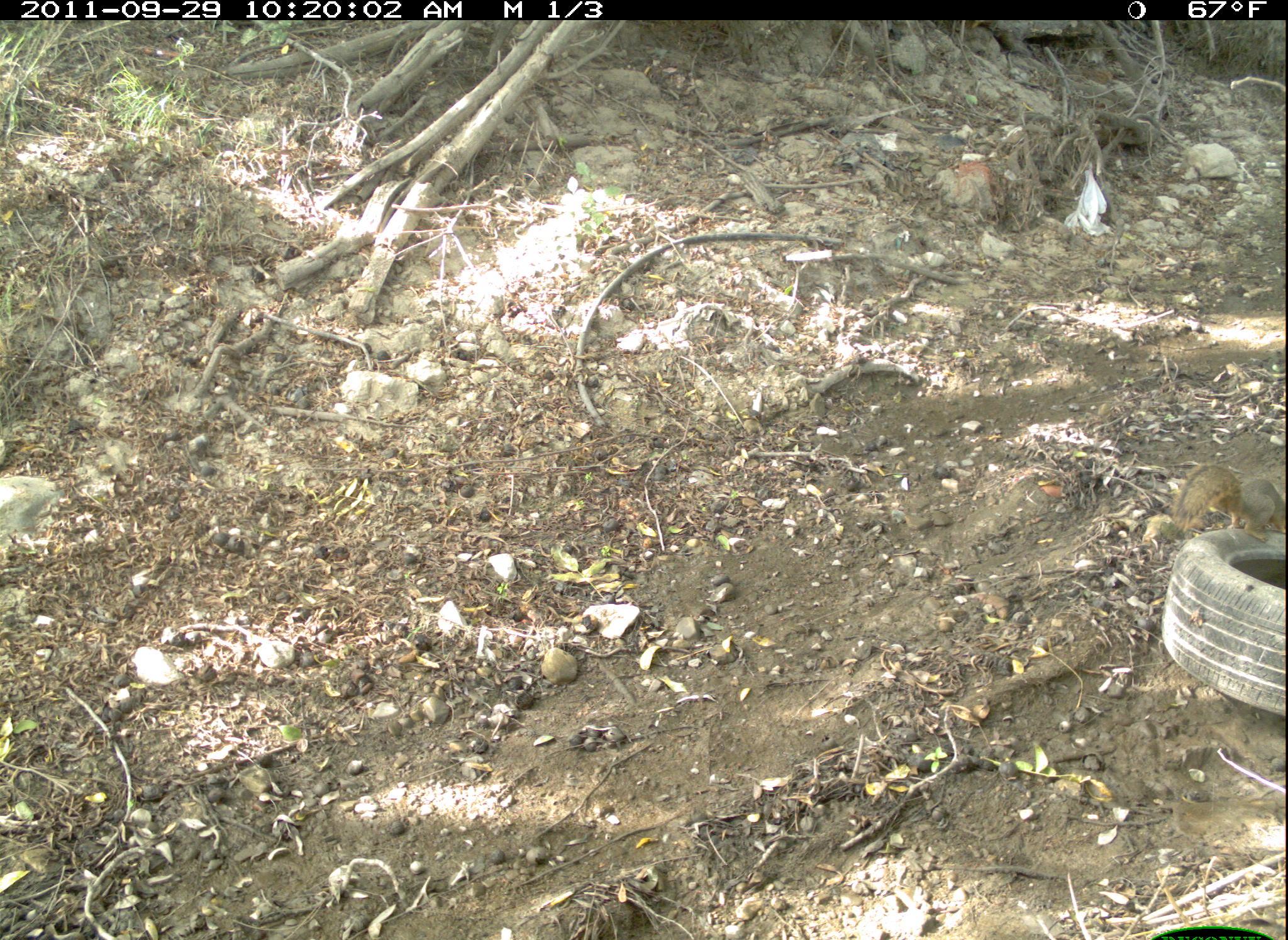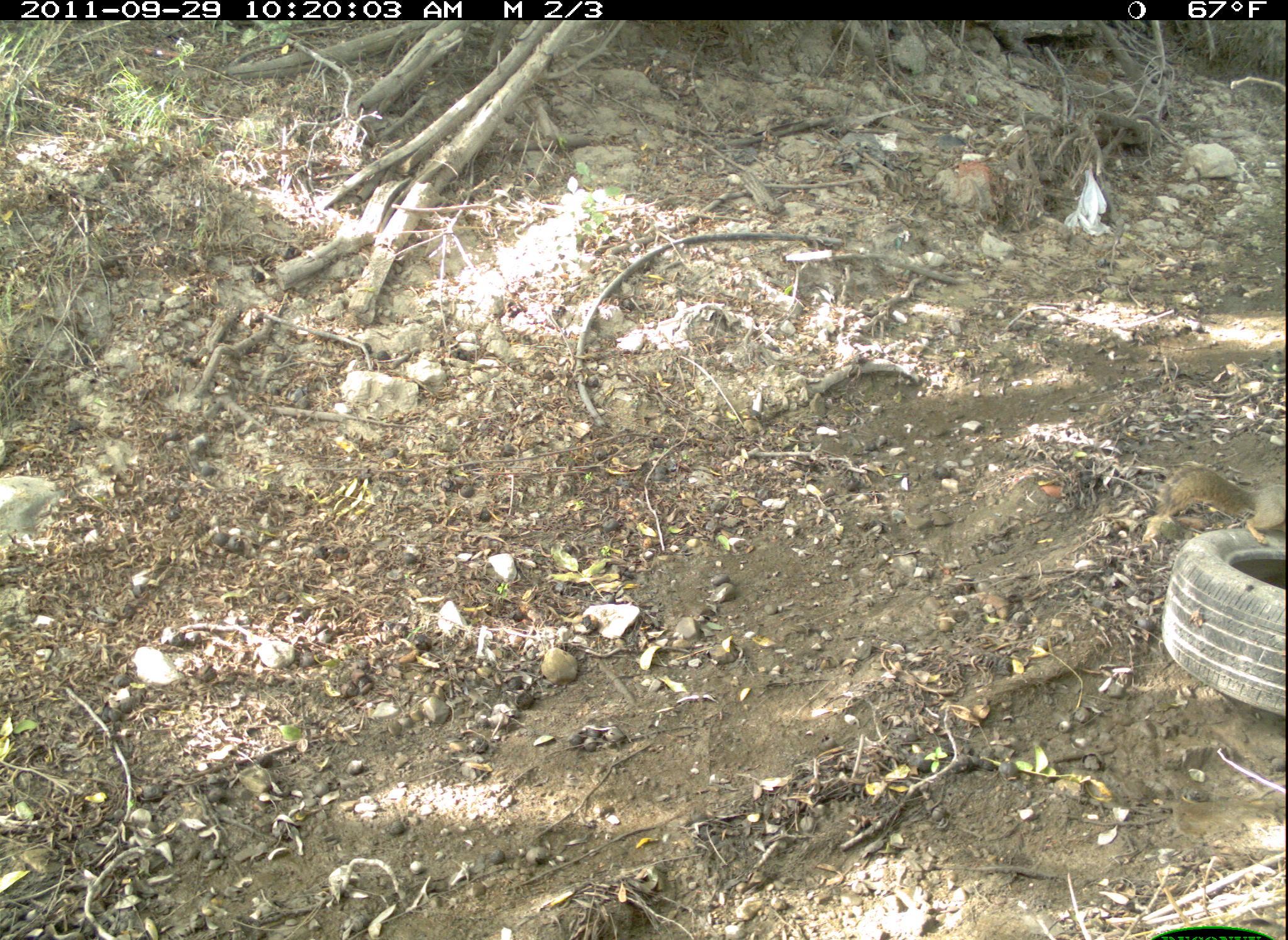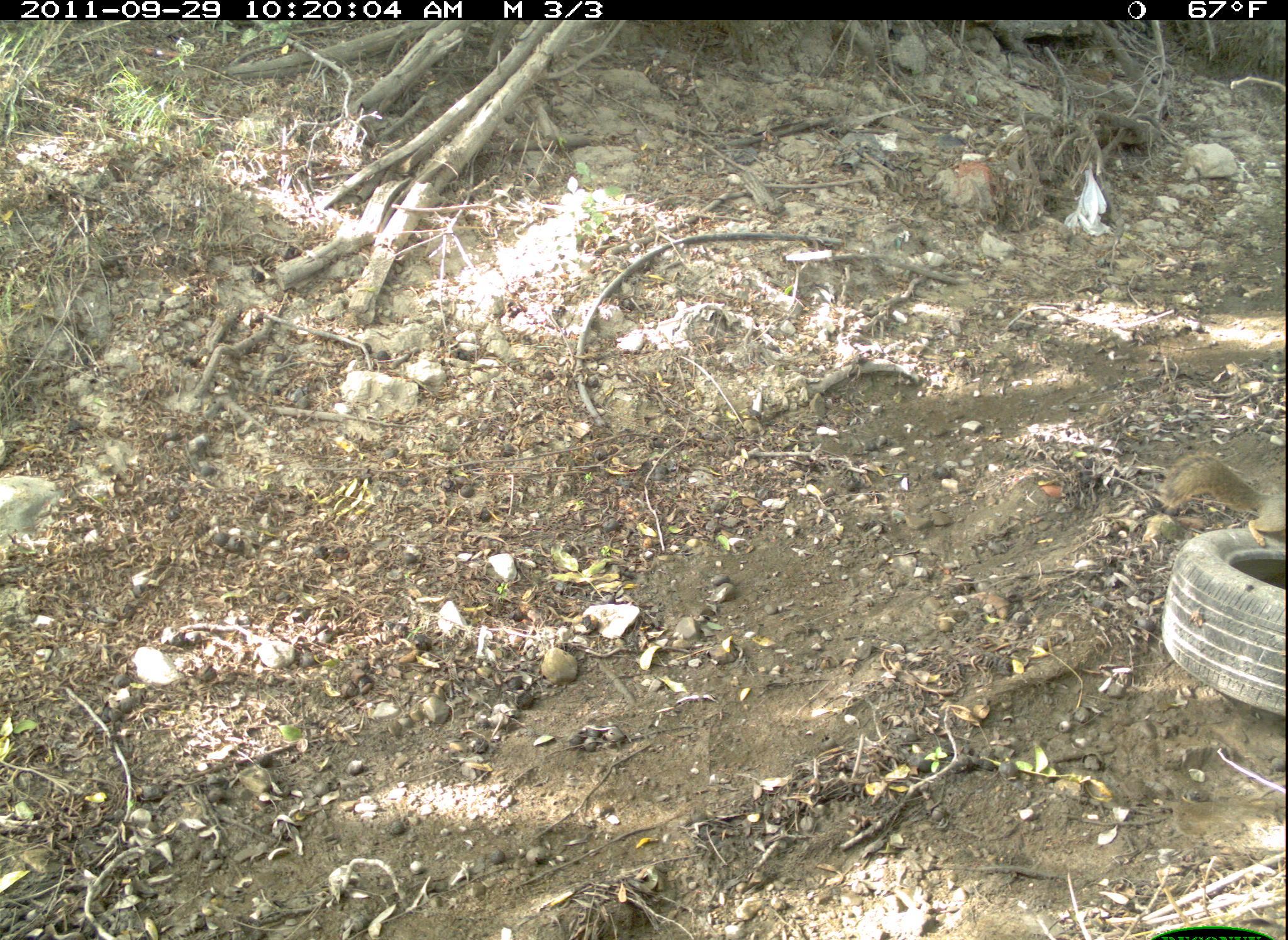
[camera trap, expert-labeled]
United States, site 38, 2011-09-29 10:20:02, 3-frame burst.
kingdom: Animalia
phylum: Chordata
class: Mammalia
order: Rodentia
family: Sciuridae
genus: Sciurus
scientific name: Sciurus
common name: squirrel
Squirrel (Sciurus).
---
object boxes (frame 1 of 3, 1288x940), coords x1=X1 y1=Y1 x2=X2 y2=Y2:
squirrel: x1=1147 y1=417 x2=1286 y2=574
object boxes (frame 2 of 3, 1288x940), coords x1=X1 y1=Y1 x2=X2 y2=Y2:
squirrel: x1=1137 y1=428 x2=1286 y2=557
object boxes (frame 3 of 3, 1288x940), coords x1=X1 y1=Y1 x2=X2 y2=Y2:
squirrel: x1=1146 y1=422 x2=1280 y2=564